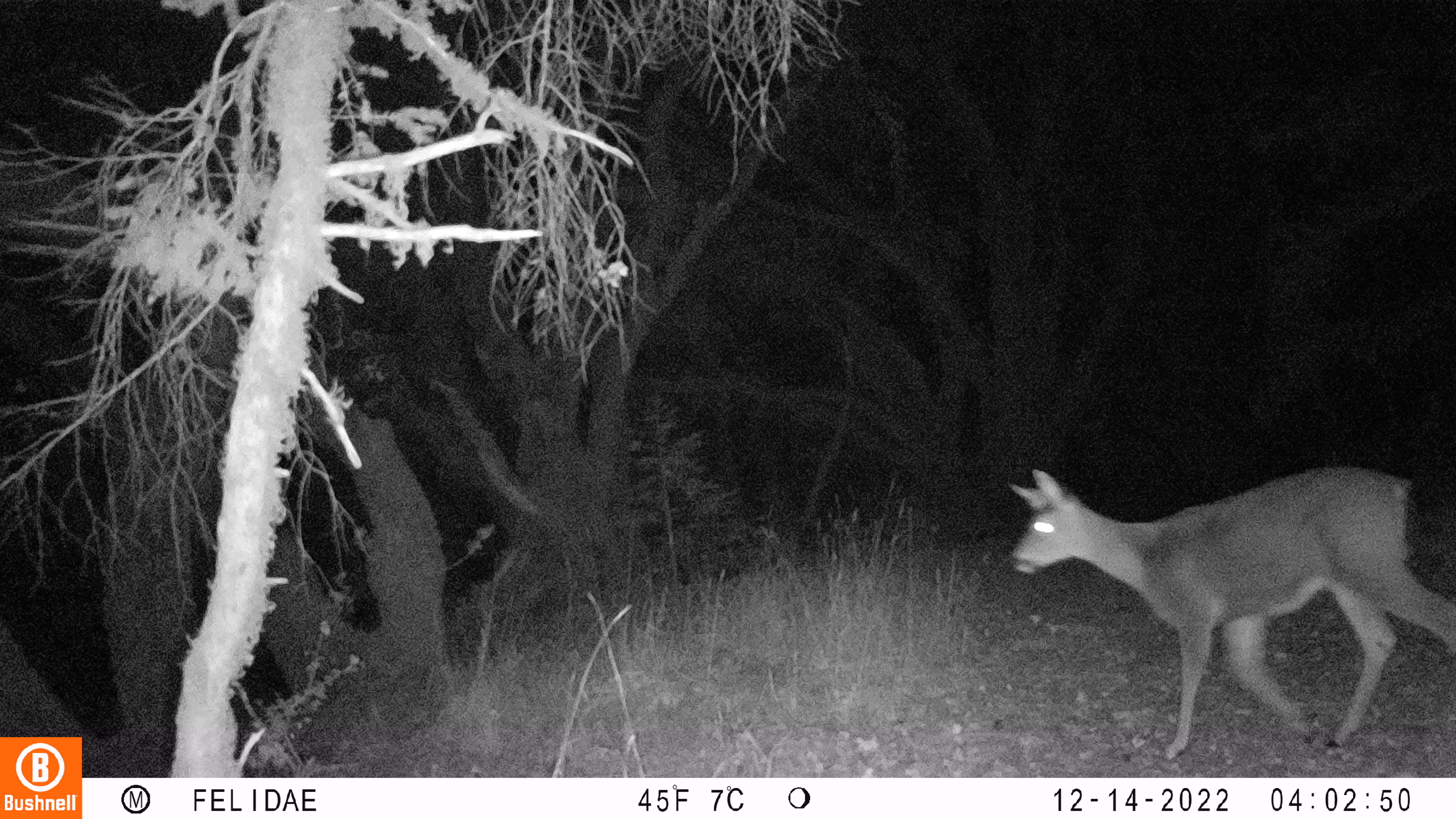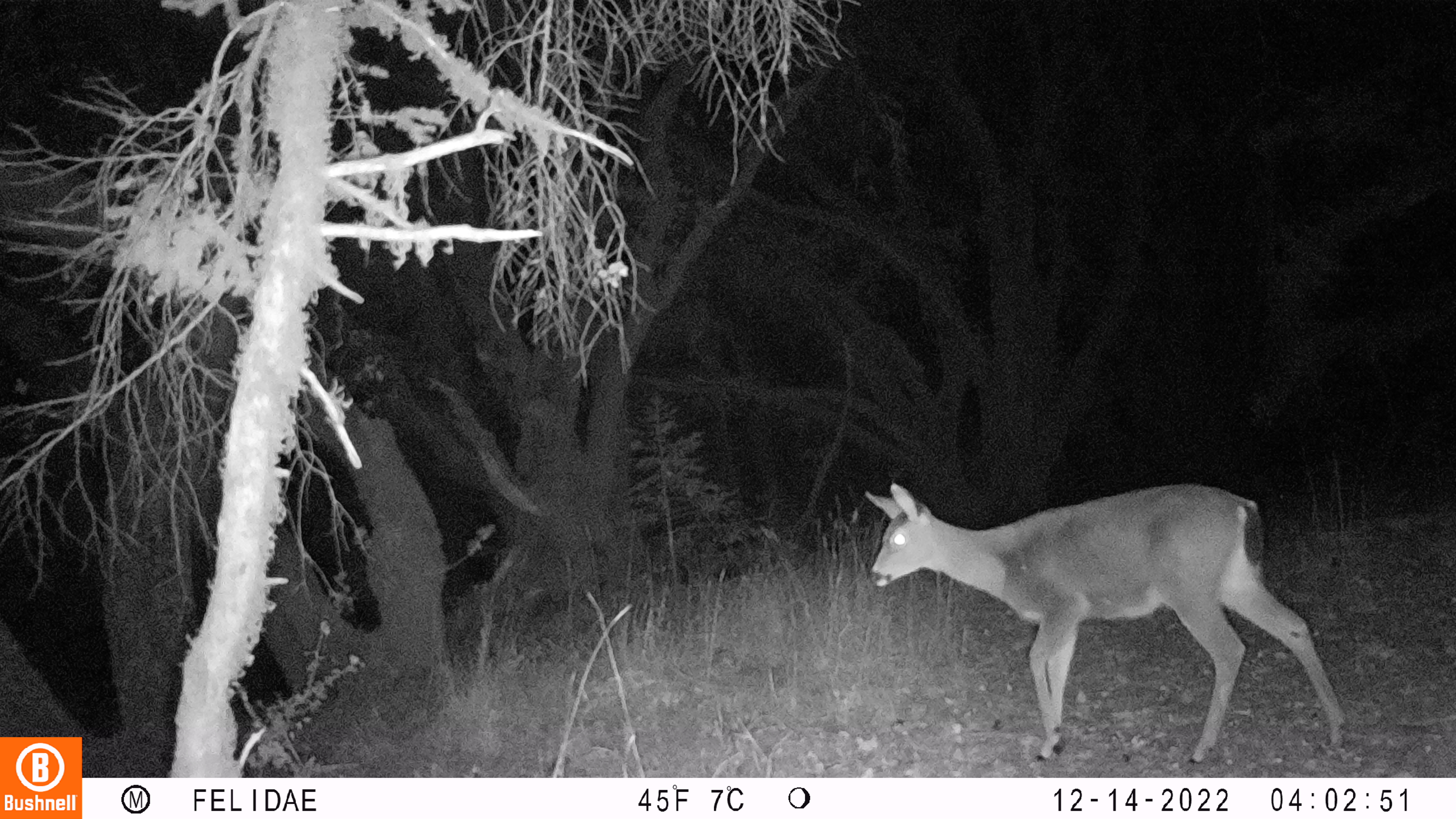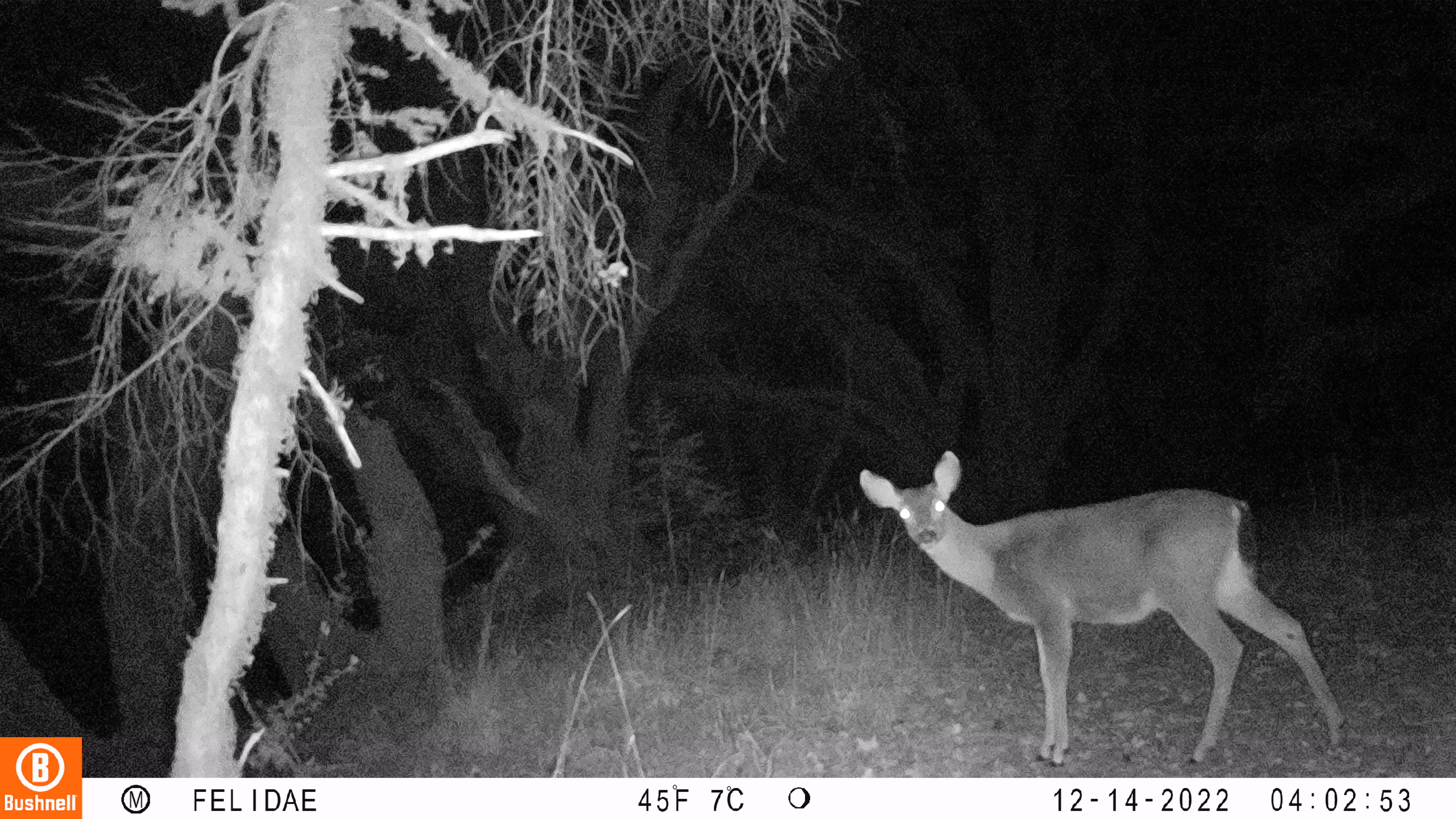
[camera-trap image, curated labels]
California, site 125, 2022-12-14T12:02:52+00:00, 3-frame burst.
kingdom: Animalia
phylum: Chordata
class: Mammalia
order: Artiodactyla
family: Cervidae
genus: Odocoileus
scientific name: Odocoileus hemionus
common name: mule deer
Mule deer (Odocoileus hemionus).